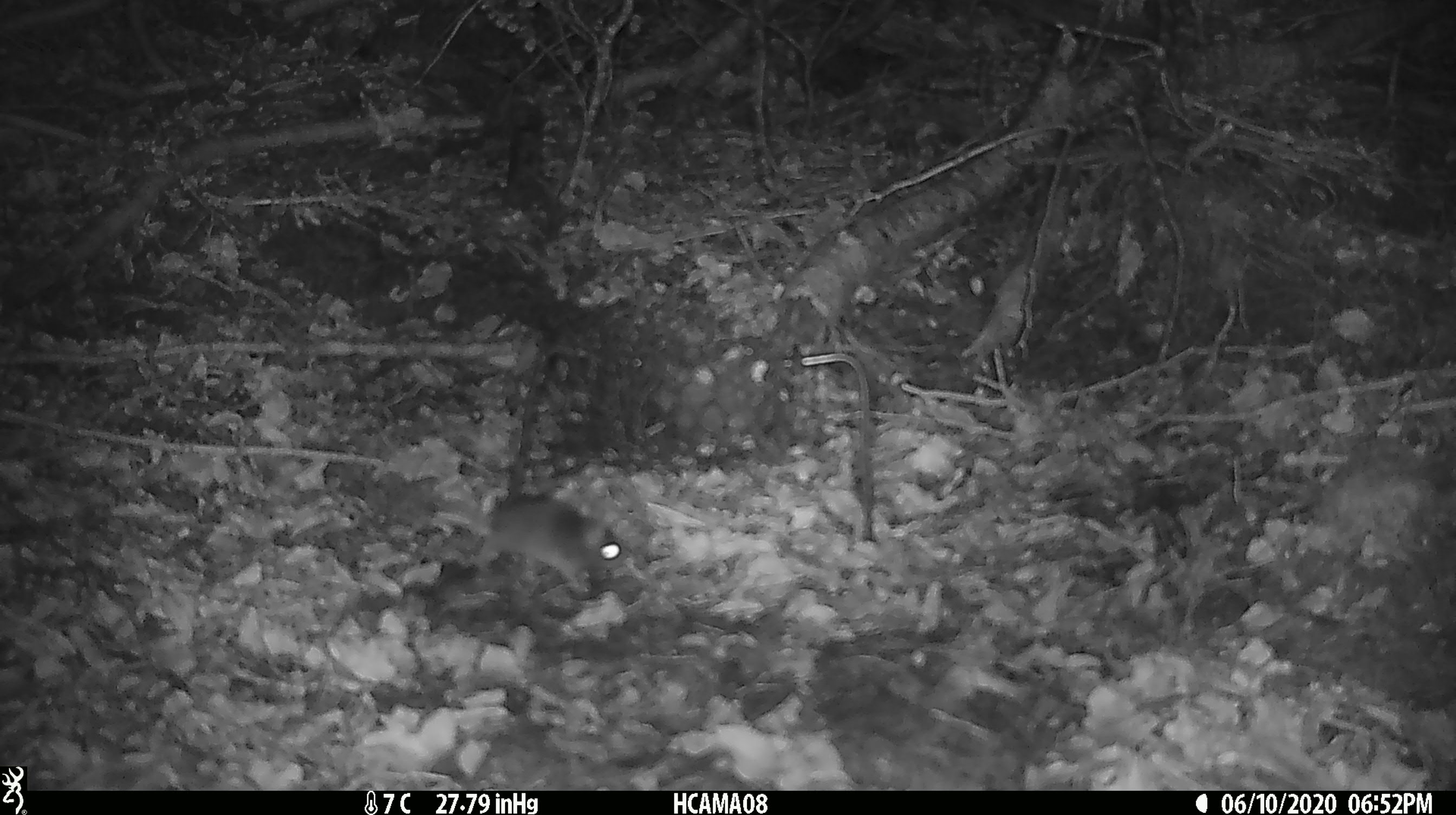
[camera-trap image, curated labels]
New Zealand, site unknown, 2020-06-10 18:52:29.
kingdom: Animalia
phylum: Chordata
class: Mammalia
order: Rodentia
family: Muridae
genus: Mus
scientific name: Mus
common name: mouse